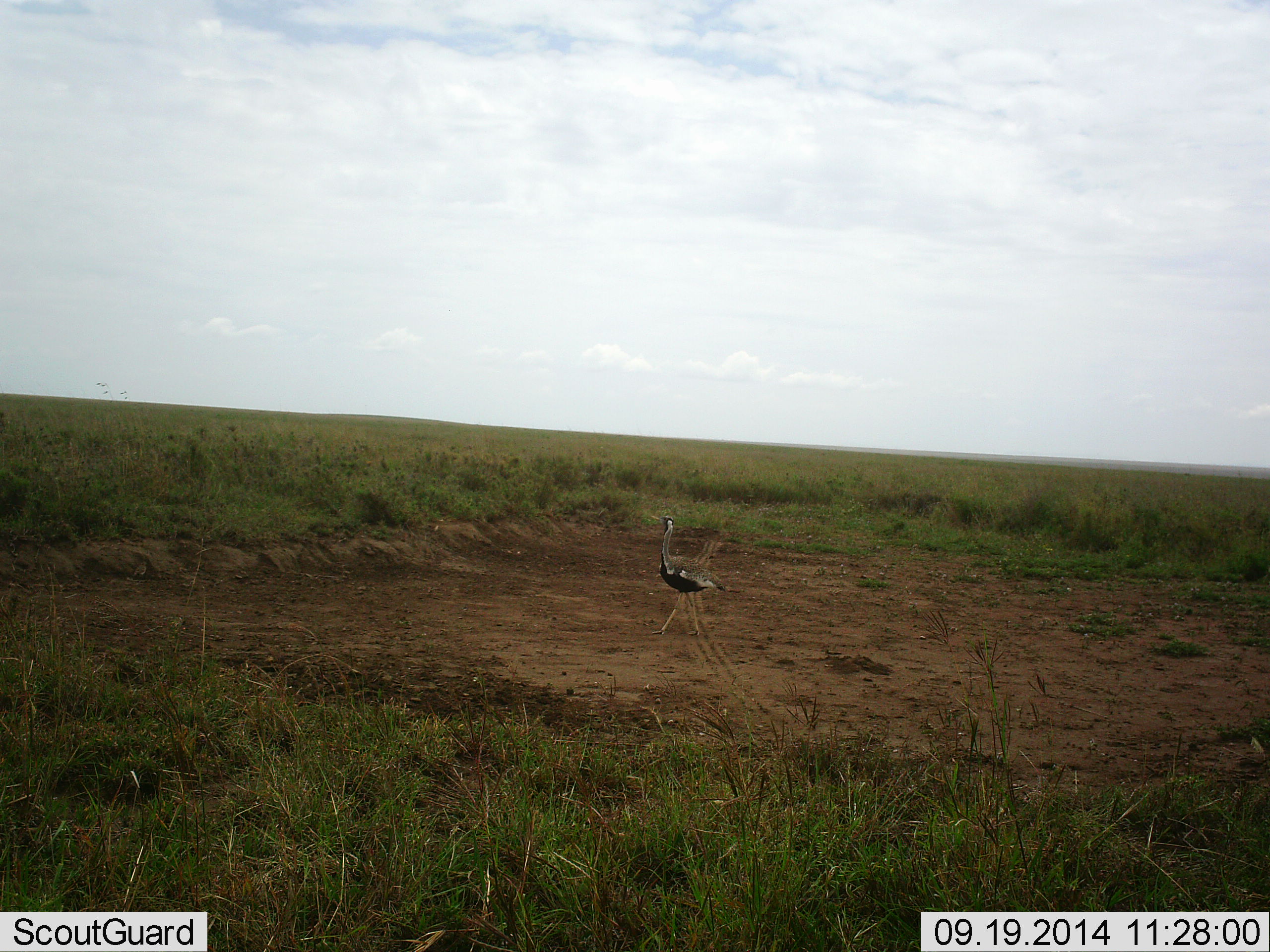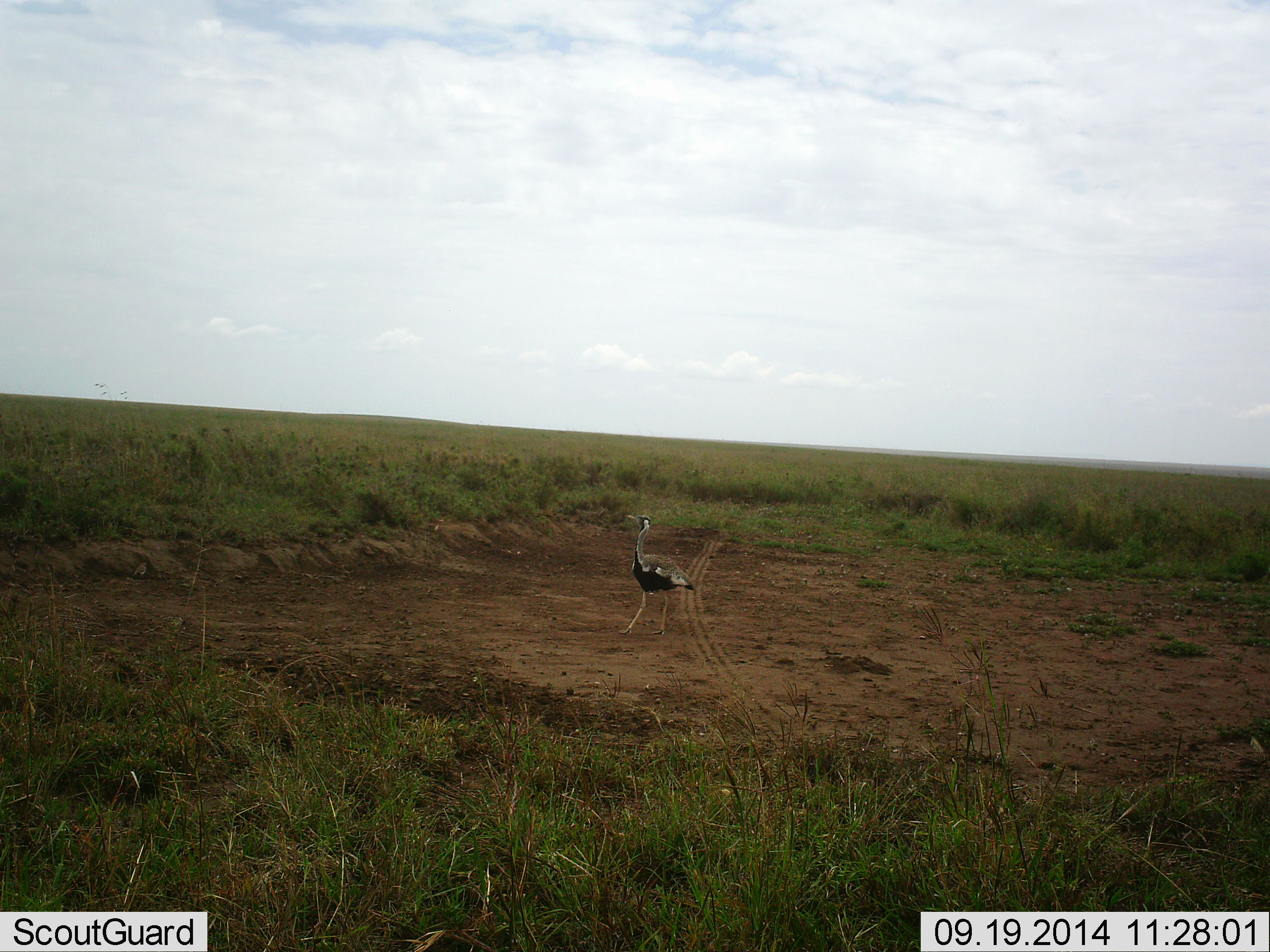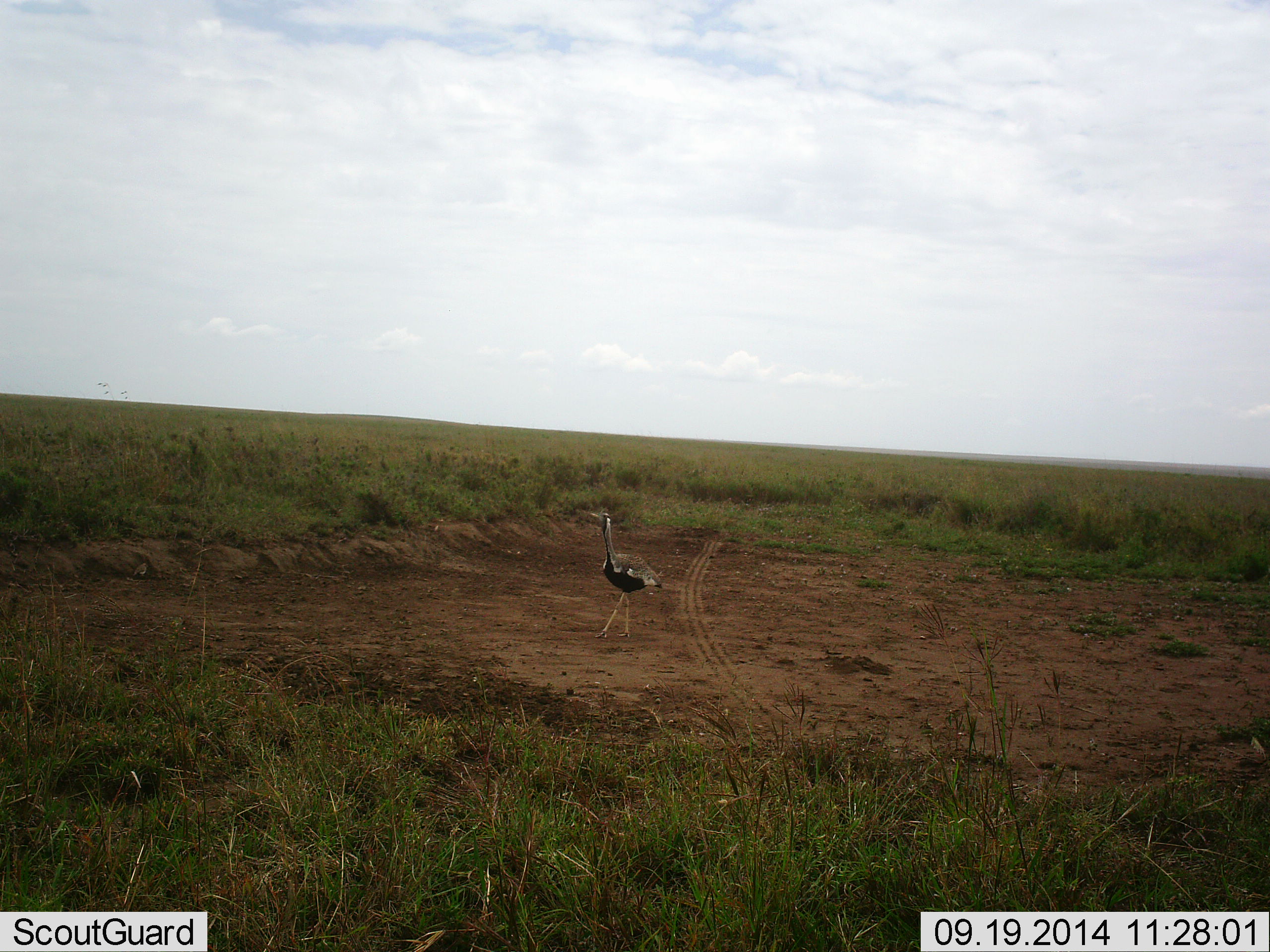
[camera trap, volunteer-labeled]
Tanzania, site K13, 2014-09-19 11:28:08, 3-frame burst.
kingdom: Animalia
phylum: Chordata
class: Aves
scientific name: Aves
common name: bird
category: otherbird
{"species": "otherbird (bird) (Aves)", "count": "1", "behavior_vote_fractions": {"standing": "10%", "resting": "0%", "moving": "100%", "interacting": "0%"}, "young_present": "0%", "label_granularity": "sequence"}